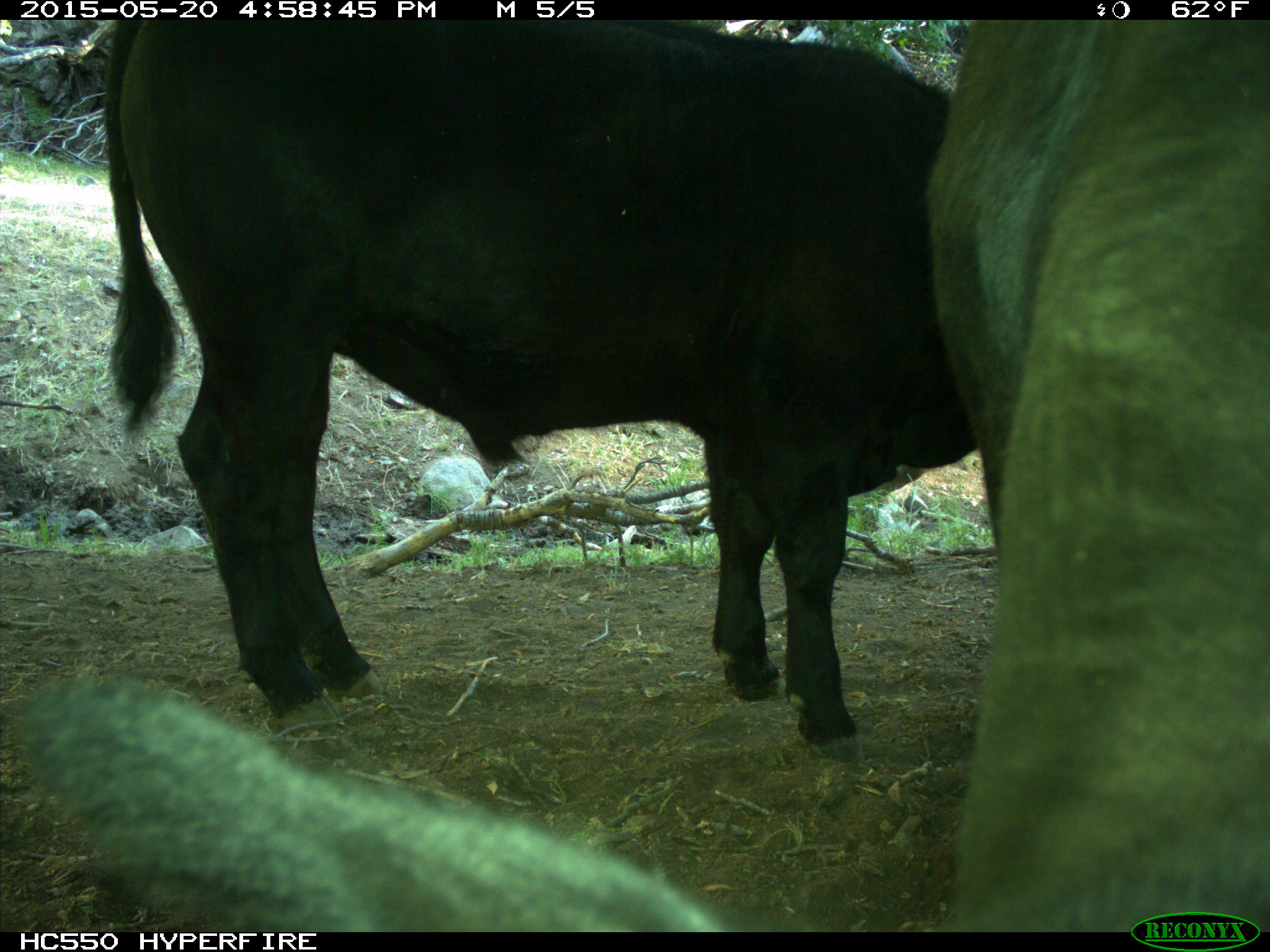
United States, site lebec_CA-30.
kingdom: Animalia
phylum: Chordata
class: Mammalia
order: Artiodactyla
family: Bovidae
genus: Bos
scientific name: Bos taurus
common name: domestic cow